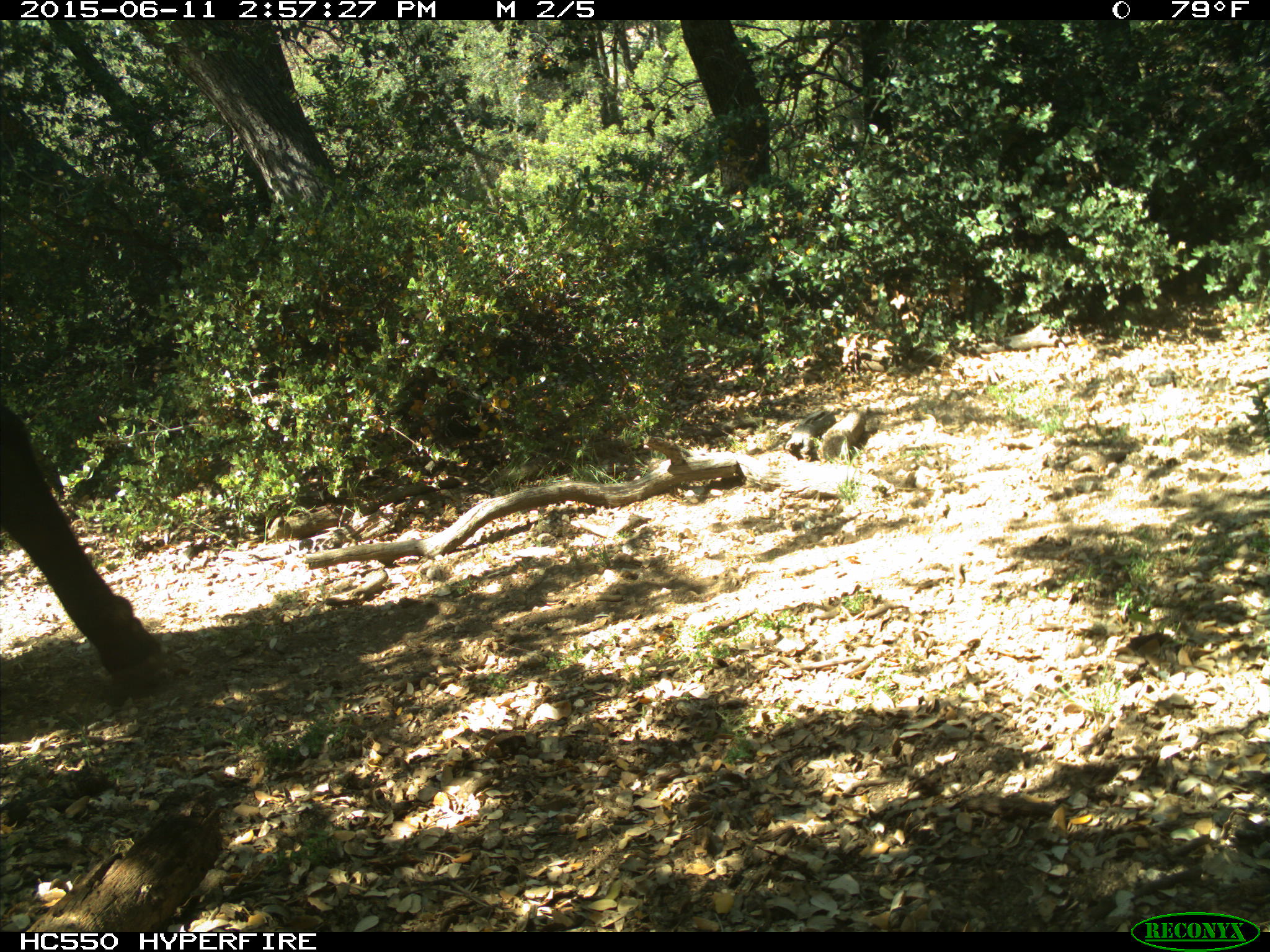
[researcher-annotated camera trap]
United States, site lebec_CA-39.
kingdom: Animalia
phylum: Chordata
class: Mammalia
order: Artiodactyla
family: Bovidae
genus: Bos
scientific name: Bos taurus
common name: domestic cow